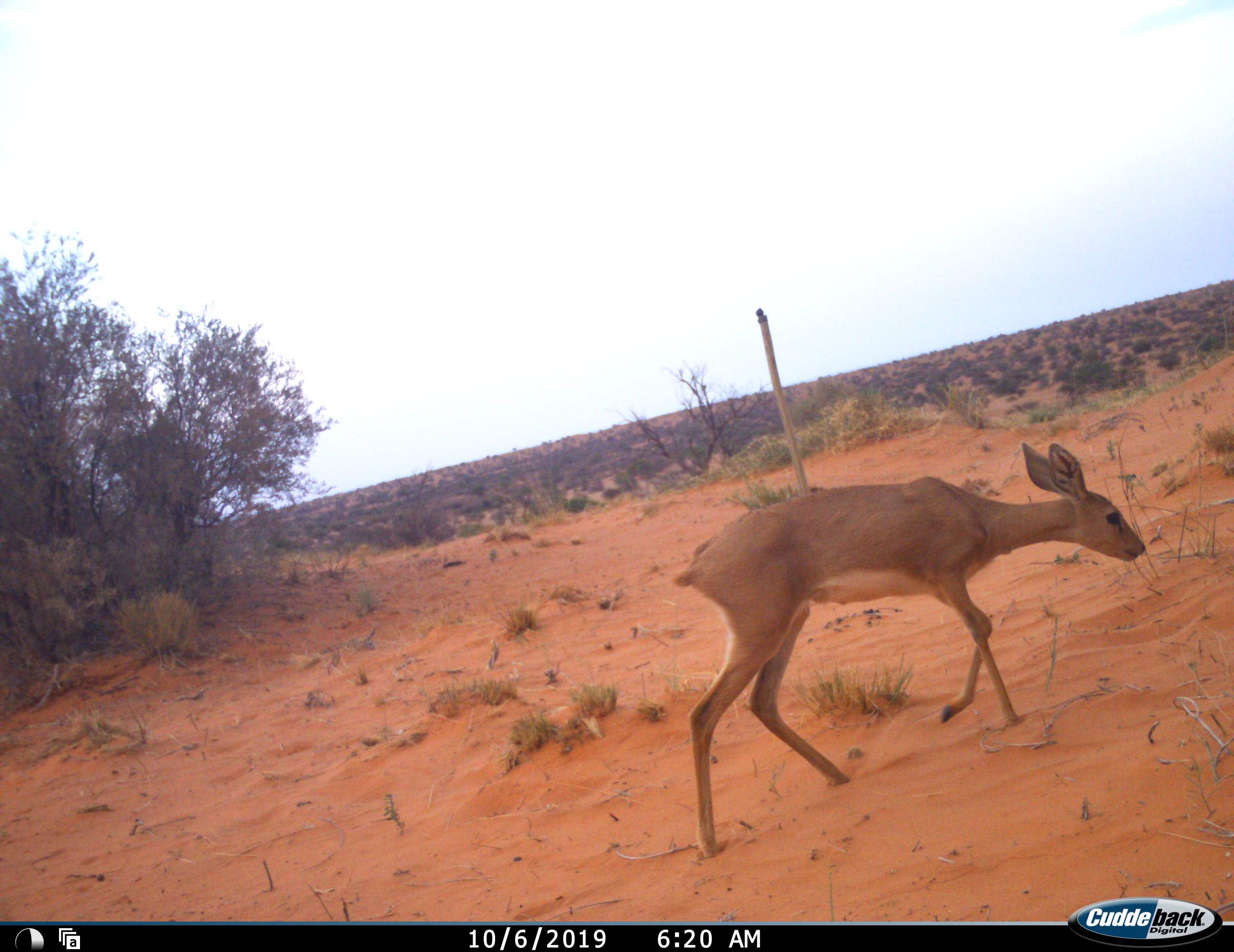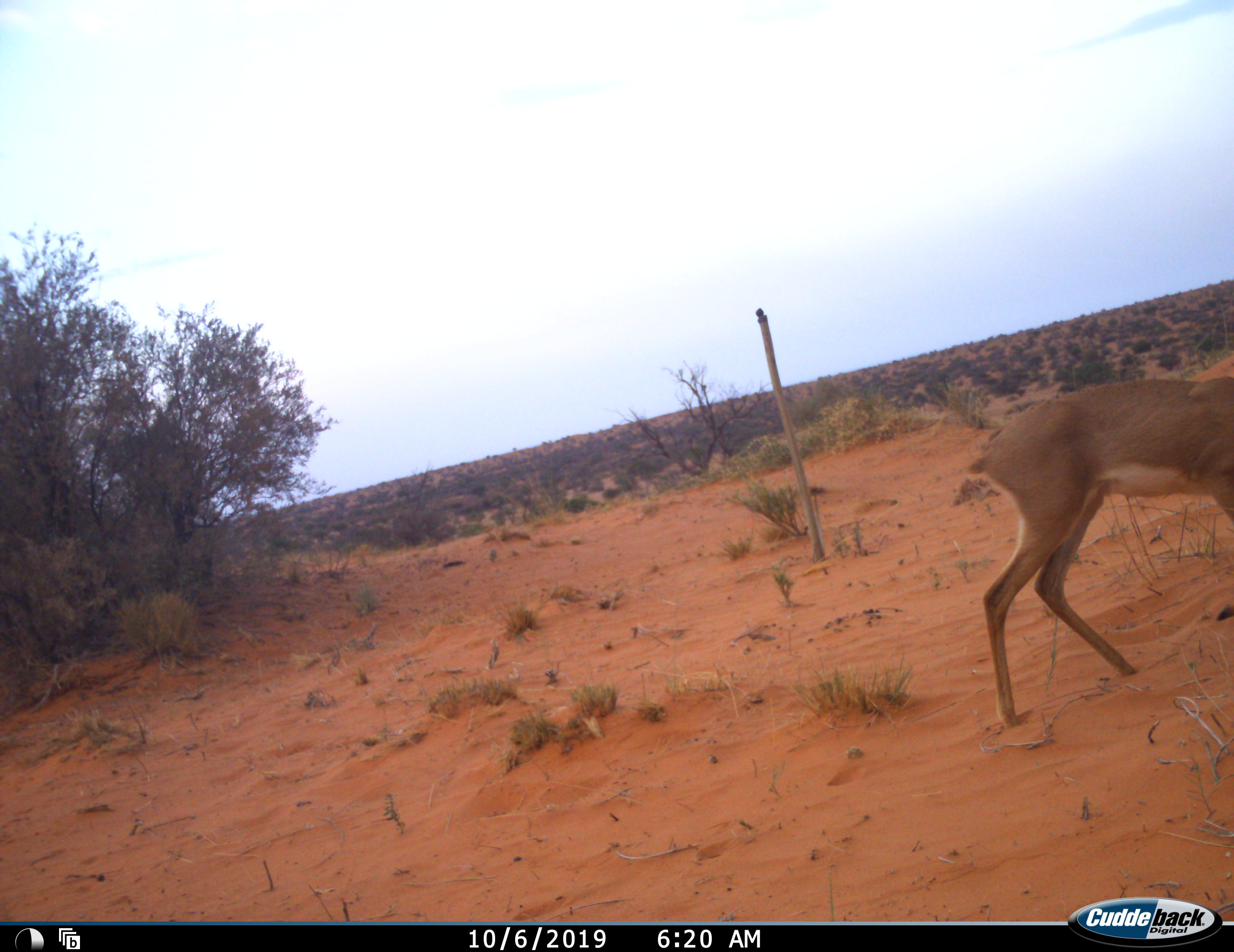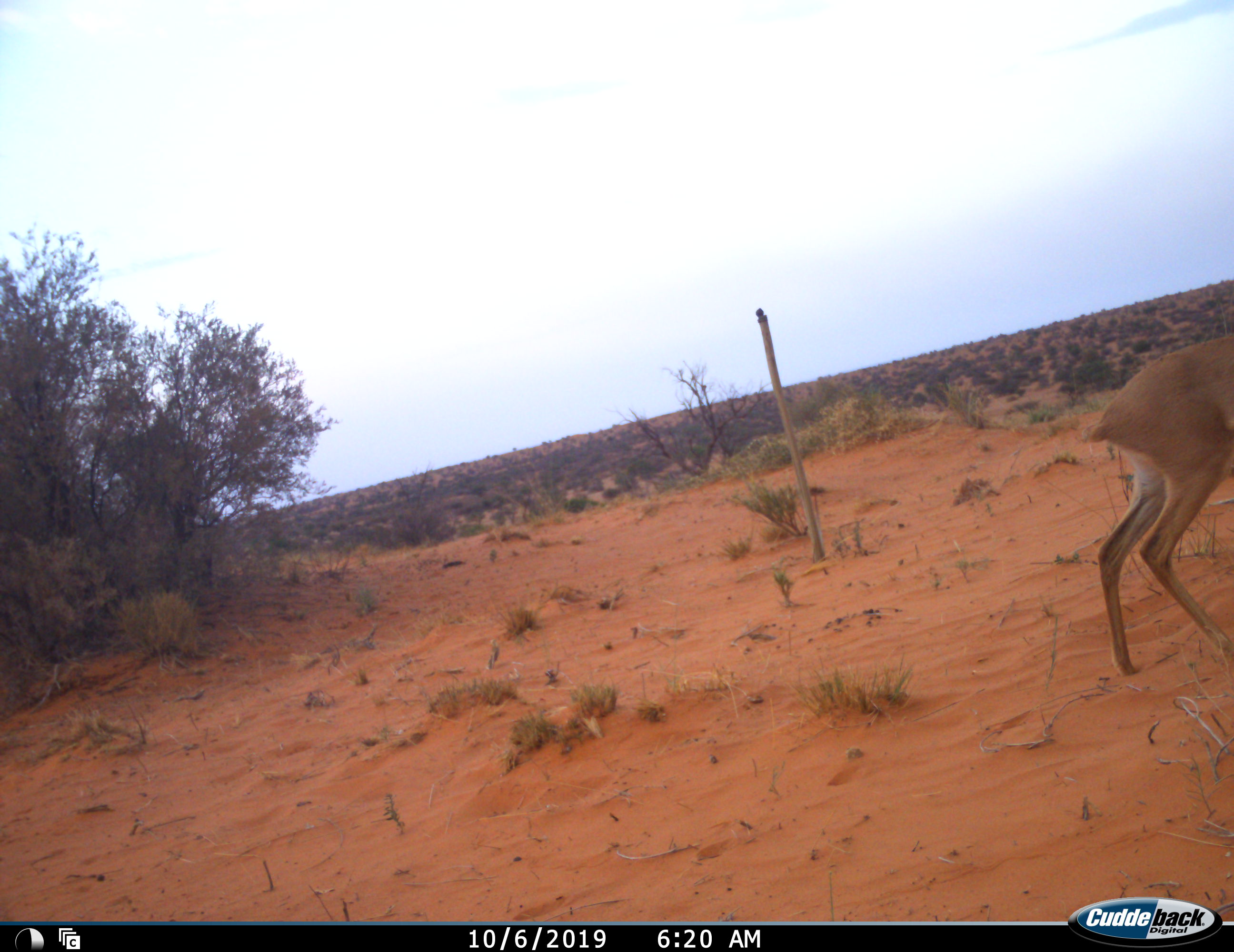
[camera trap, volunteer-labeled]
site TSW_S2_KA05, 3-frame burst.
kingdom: Animalia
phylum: Chordata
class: Mammalia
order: Artiodactyla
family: Bovidae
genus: Raphicerus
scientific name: Raphicerus campestris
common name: steenbok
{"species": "steenbok (Raphicerus campestris)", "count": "1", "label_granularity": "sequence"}